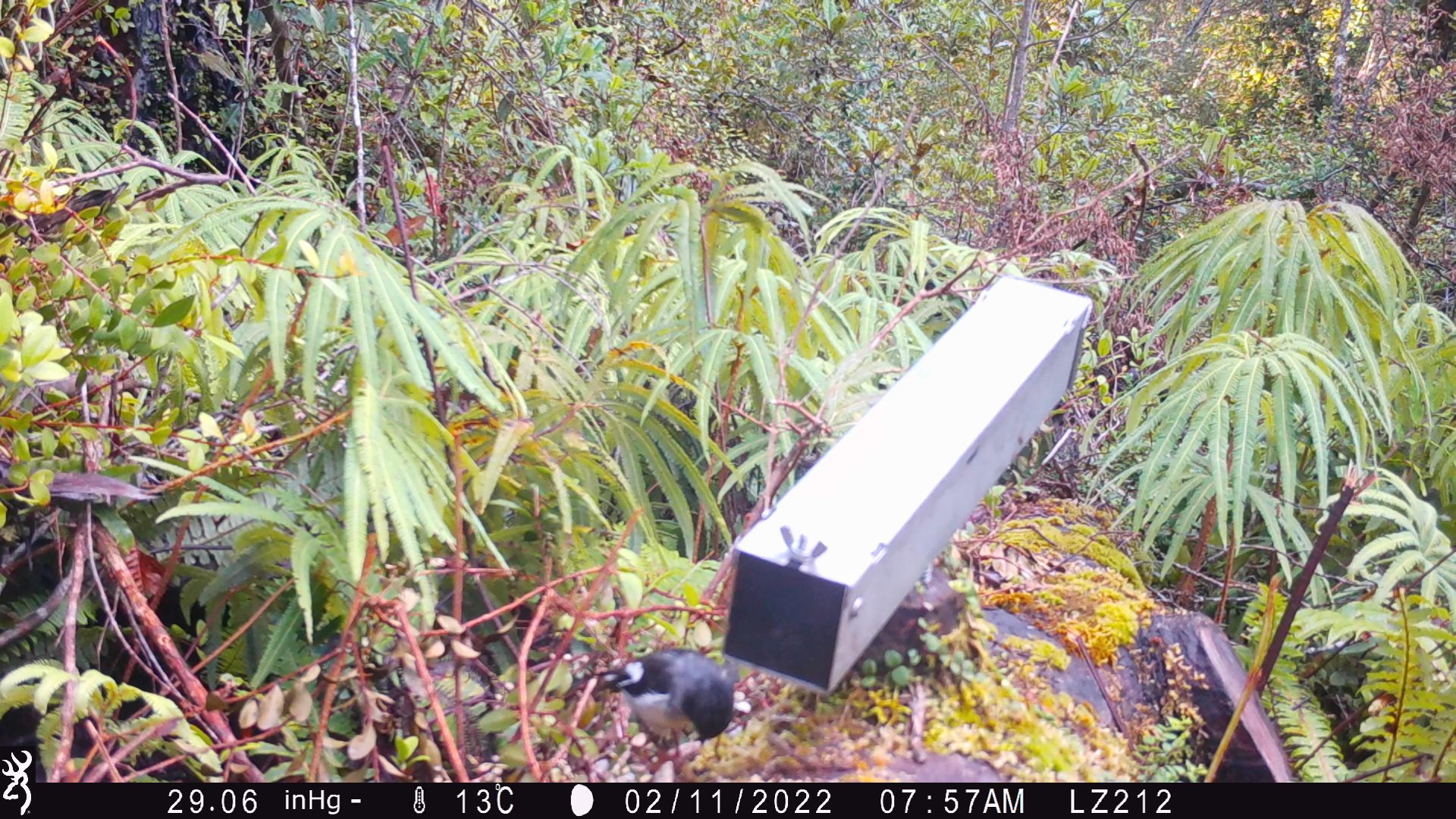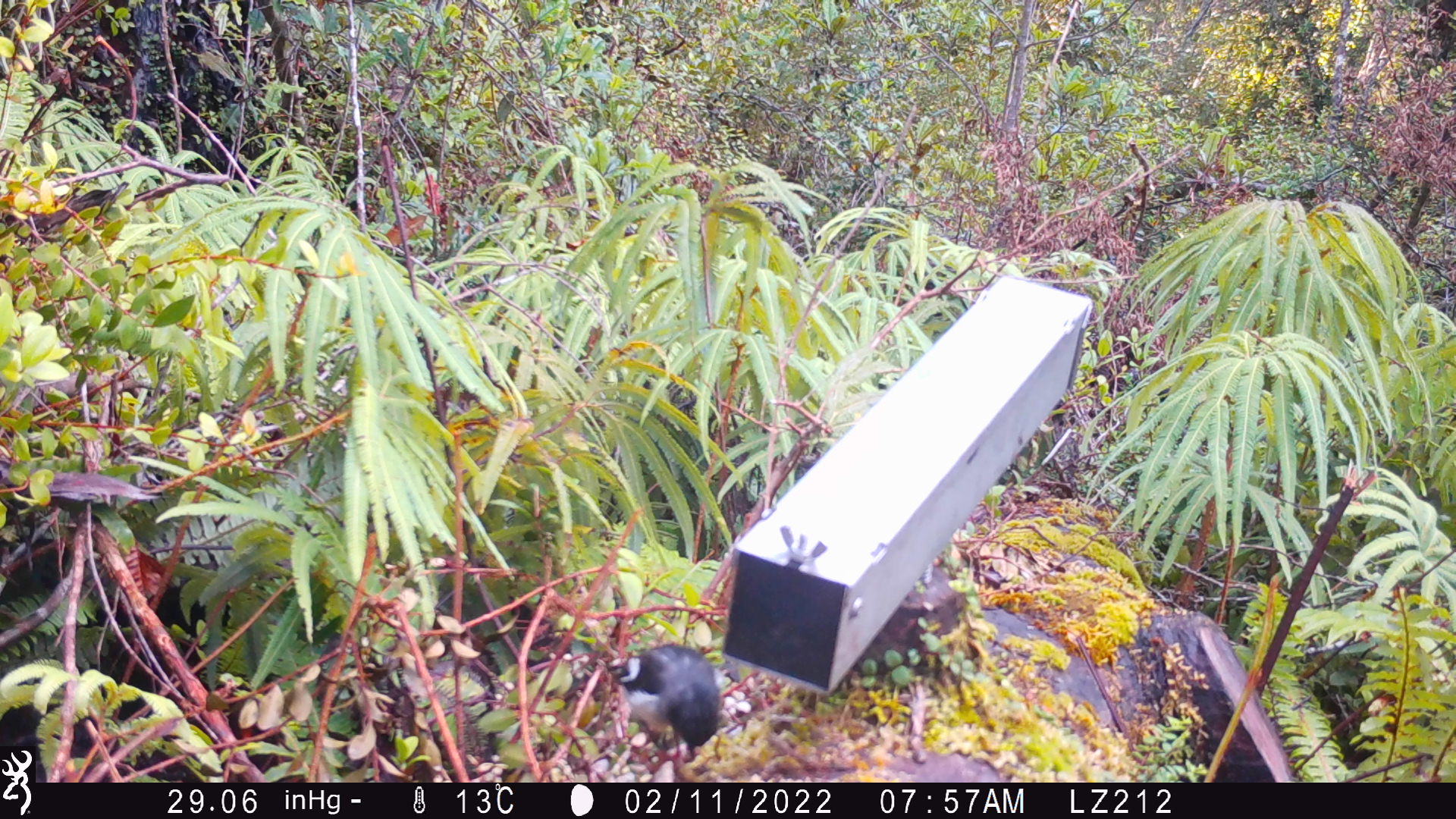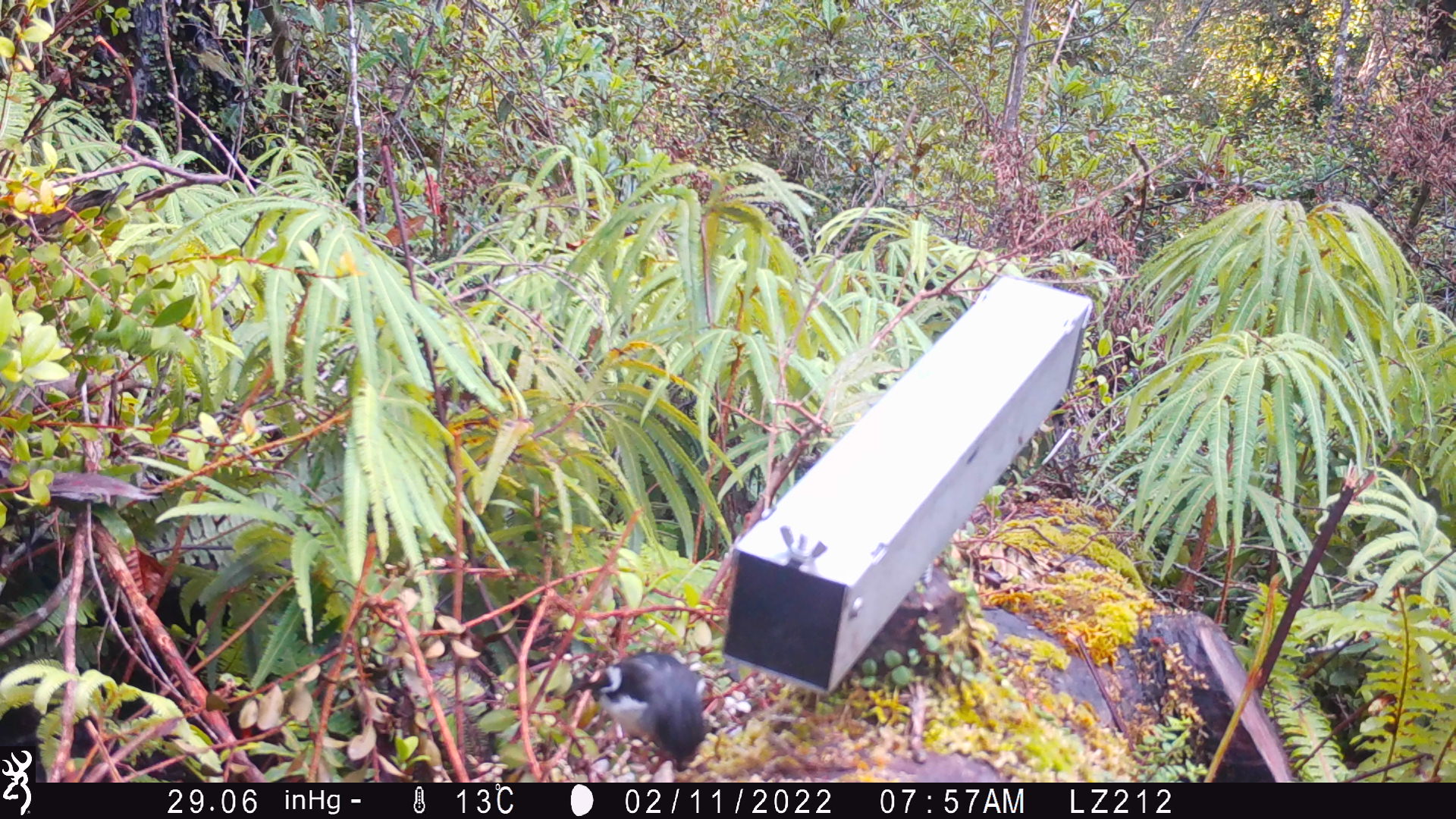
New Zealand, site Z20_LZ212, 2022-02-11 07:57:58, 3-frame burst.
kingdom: Animalia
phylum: Chordata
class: Aves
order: Passeriformes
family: Petroicidae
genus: Petroica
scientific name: Petroica macrocephala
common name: tomtit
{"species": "tomtit (Petroica macrocephala)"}